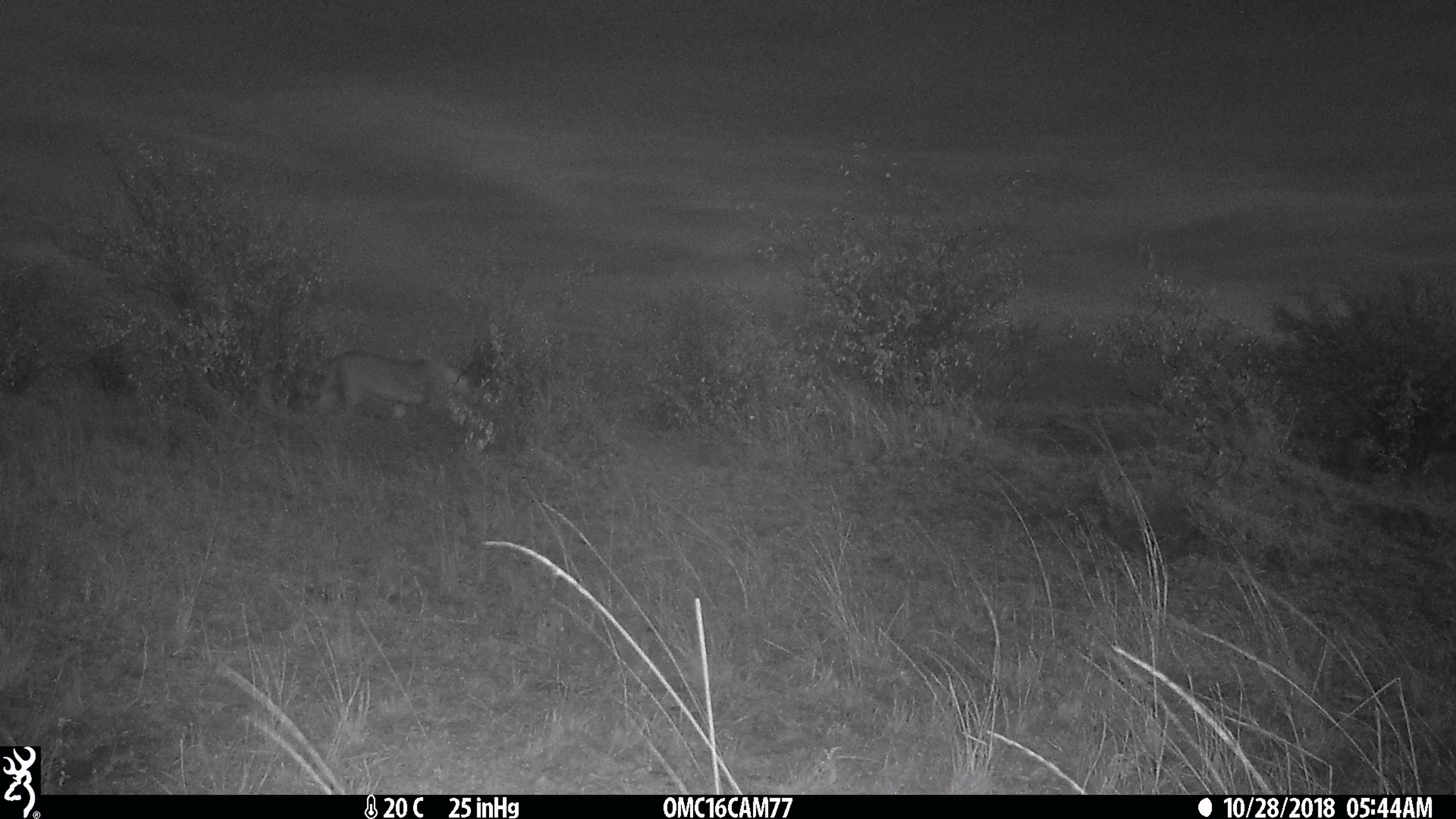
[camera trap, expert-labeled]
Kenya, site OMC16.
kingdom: Animalia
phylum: Chordata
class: Mammalia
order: Carnivora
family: Felidae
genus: Panthera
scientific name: Panthera leo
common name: lion